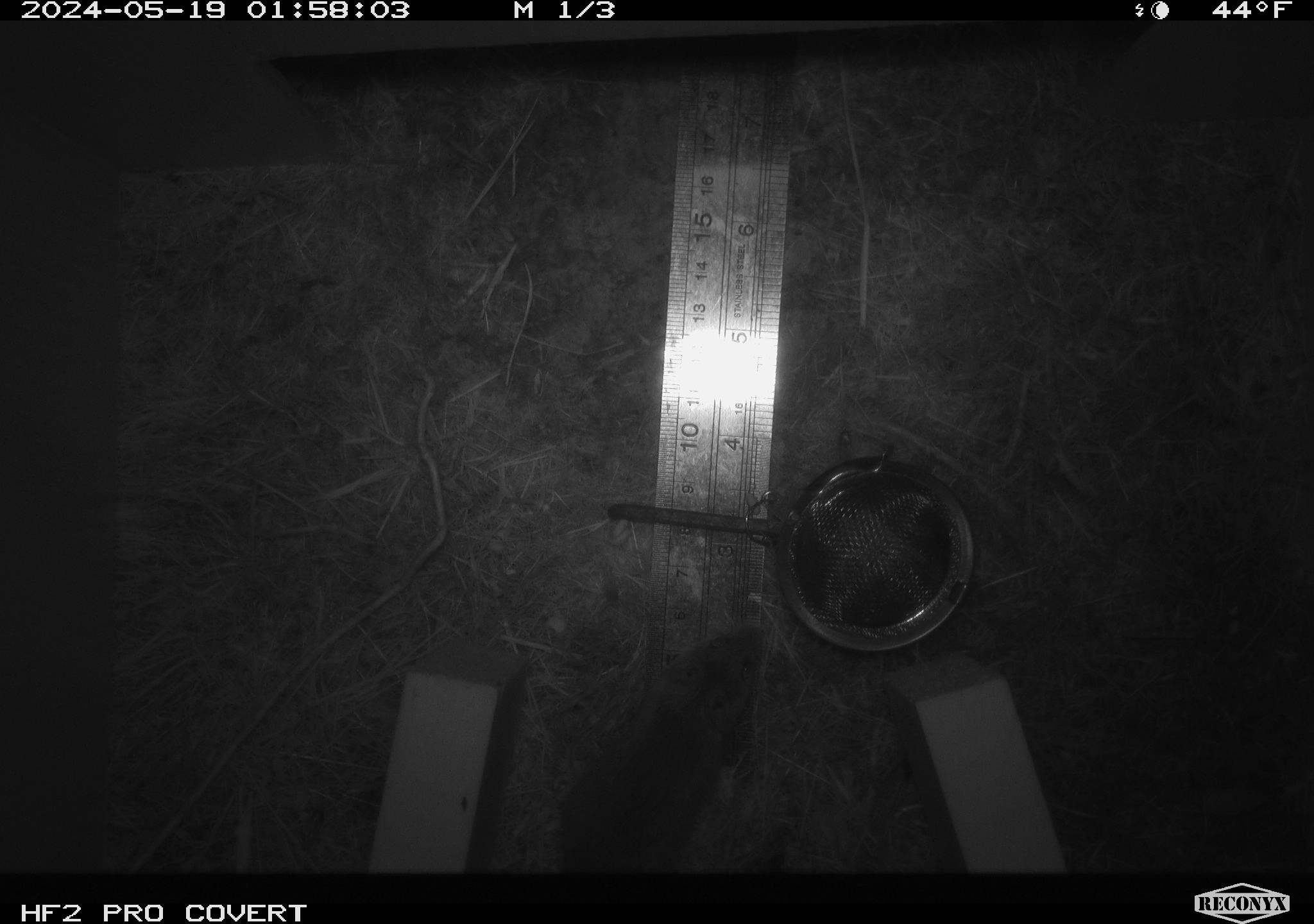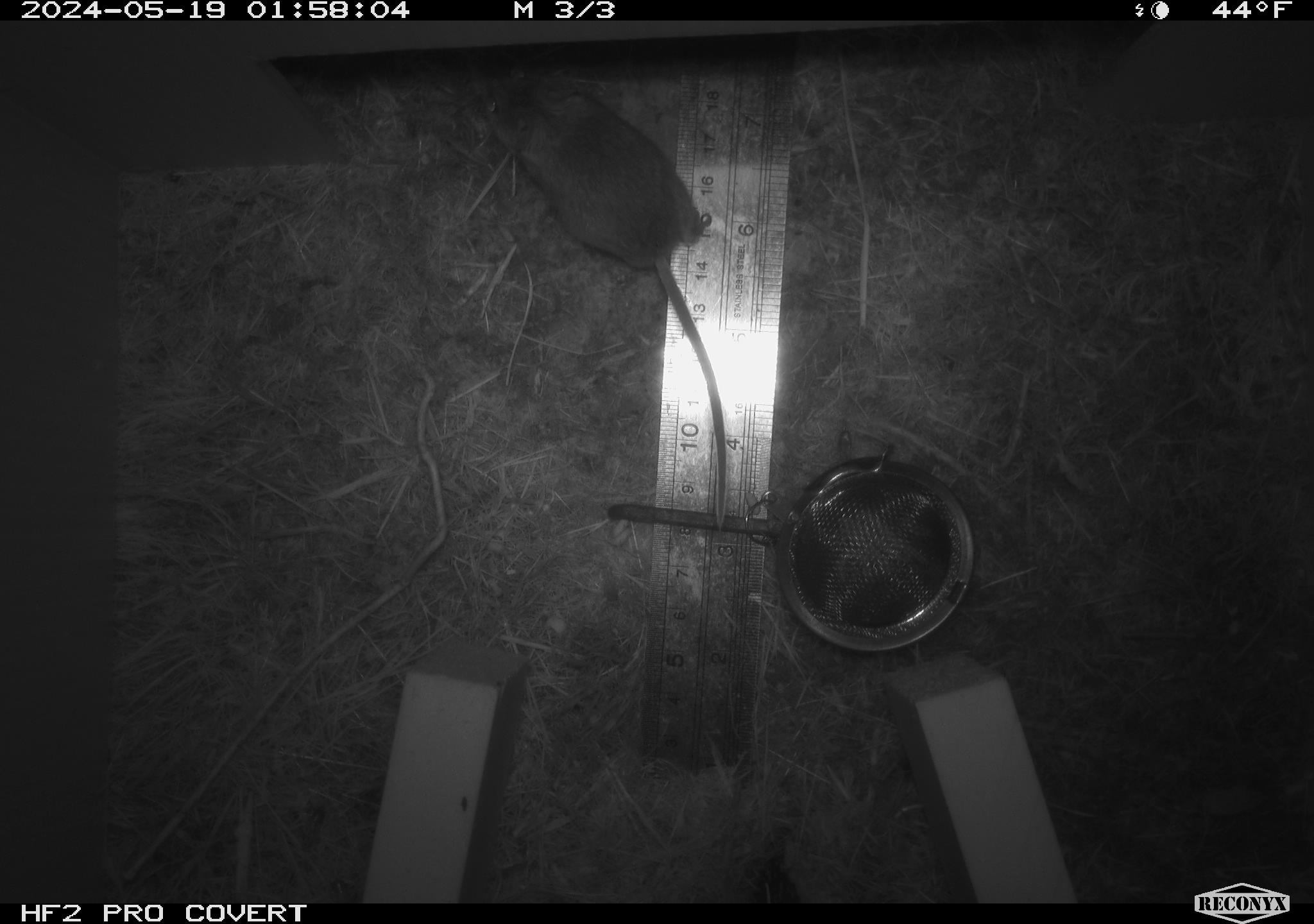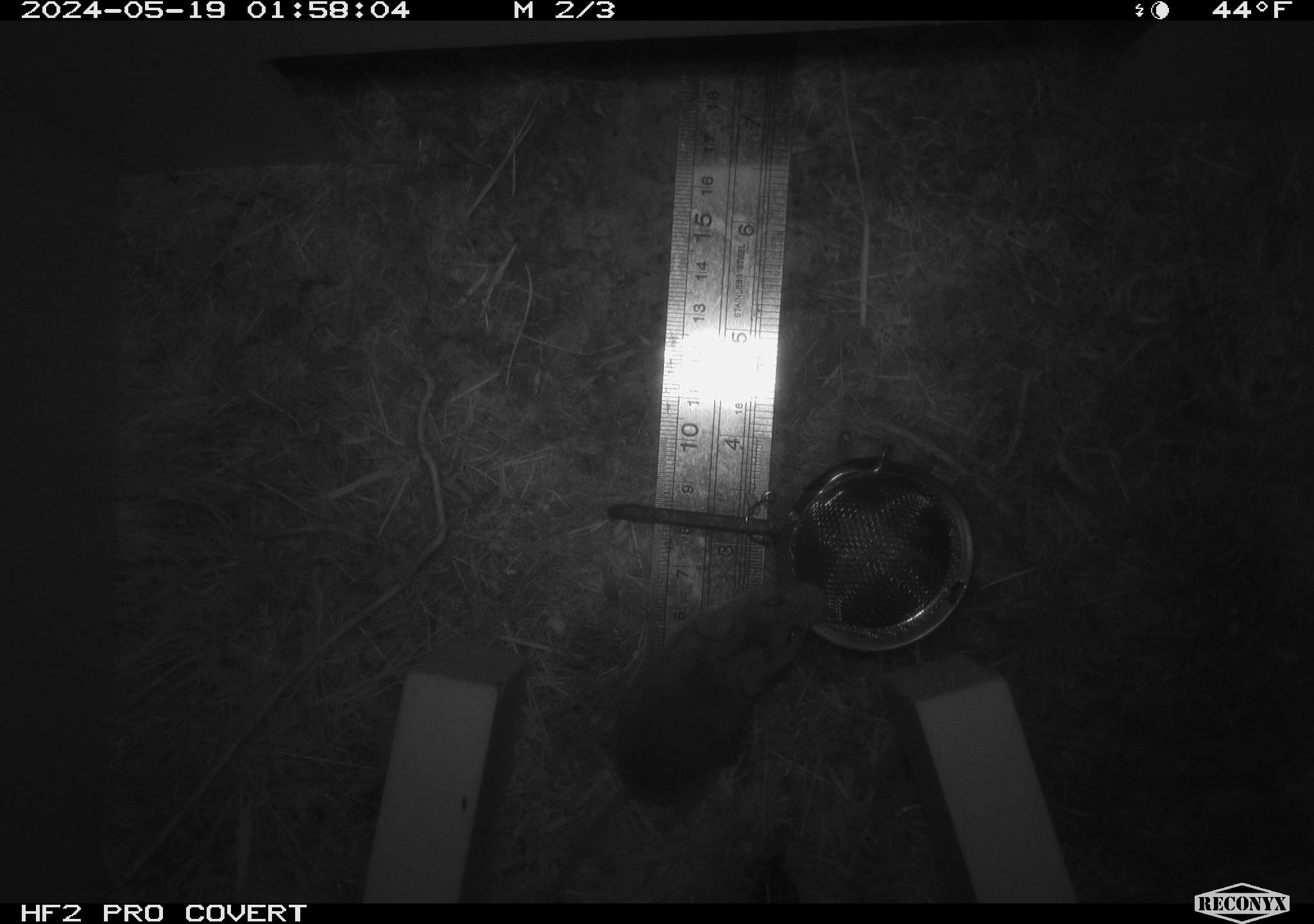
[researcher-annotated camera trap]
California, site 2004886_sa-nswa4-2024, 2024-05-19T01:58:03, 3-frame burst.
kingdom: Animalia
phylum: Chordata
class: Mammalia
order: Rodentia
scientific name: Rodentia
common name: rodent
Rodent (Rodentia).